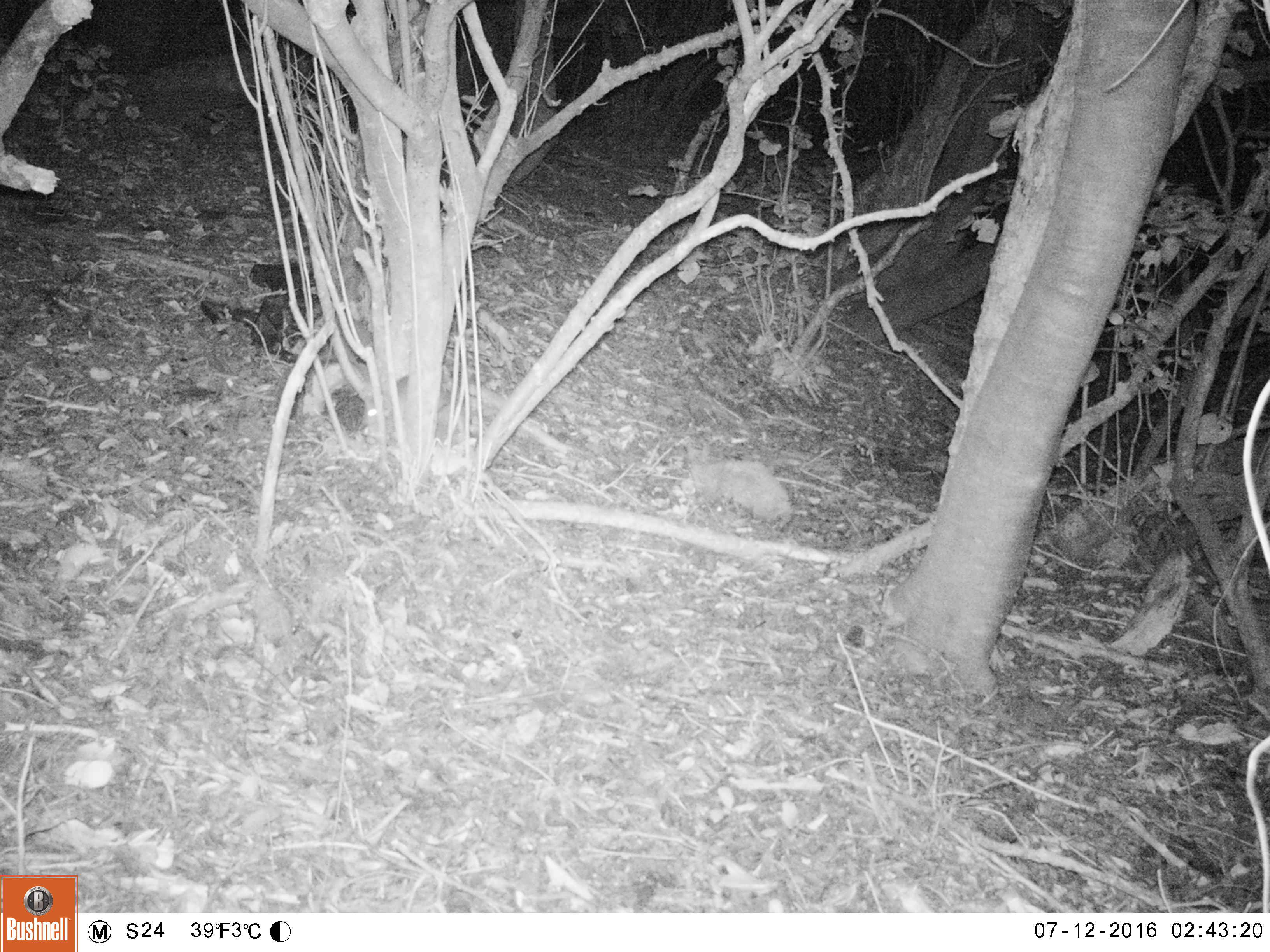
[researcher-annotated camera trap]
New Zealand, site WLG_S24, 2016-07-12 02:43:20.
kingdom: Animalia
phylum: Chordata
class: Mammalia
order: Rodentia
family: Muridae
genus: Rattus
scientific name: Rattus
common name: rat